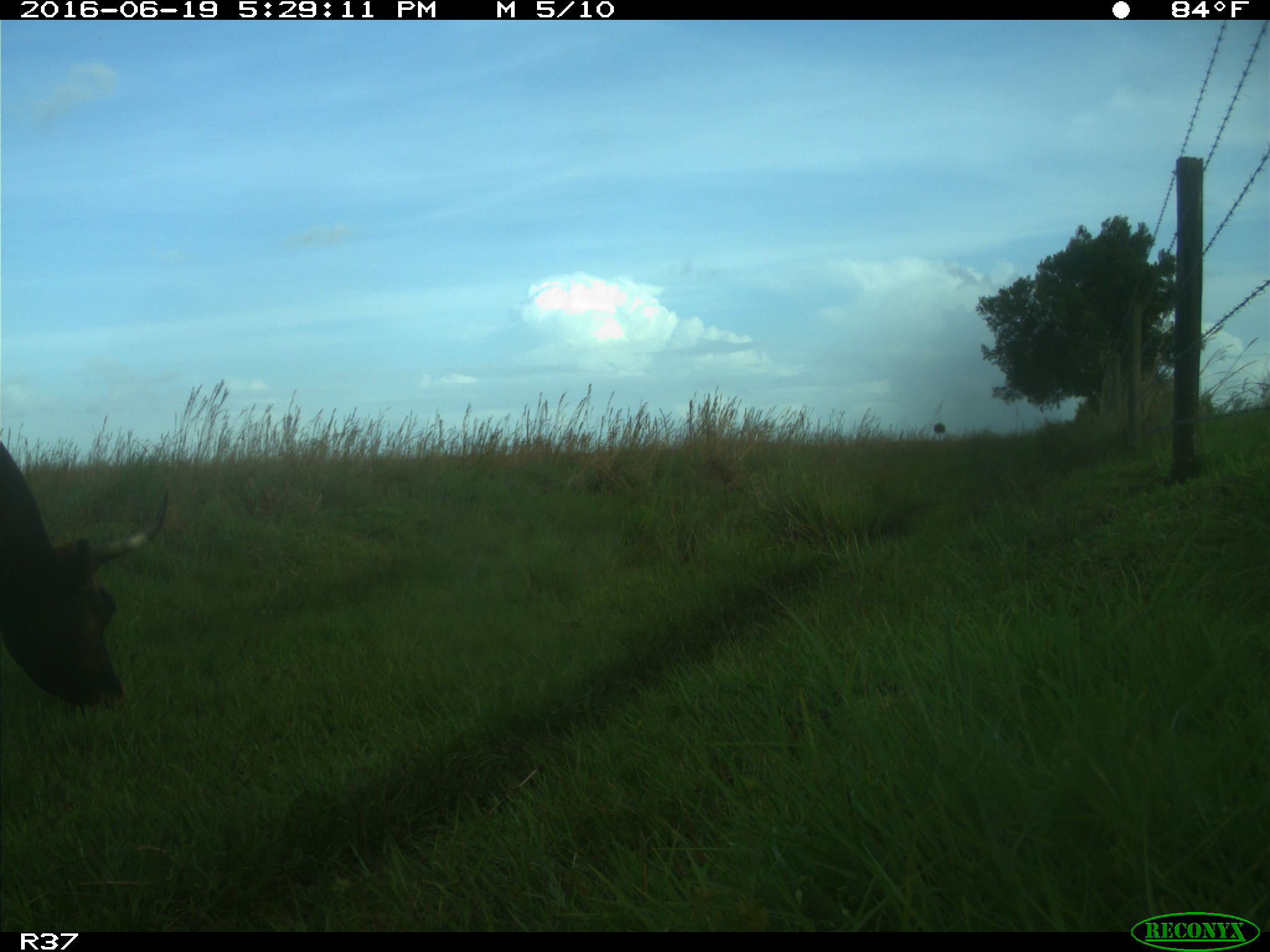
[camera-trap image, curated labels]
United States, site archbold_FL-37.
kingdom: Animalia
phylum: Chordata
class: Mammalia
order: Artiodactyla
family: Bovidae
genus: Bos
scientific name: Bos taurus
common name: domestic cow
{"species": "Bos taurus (domestic cow)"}